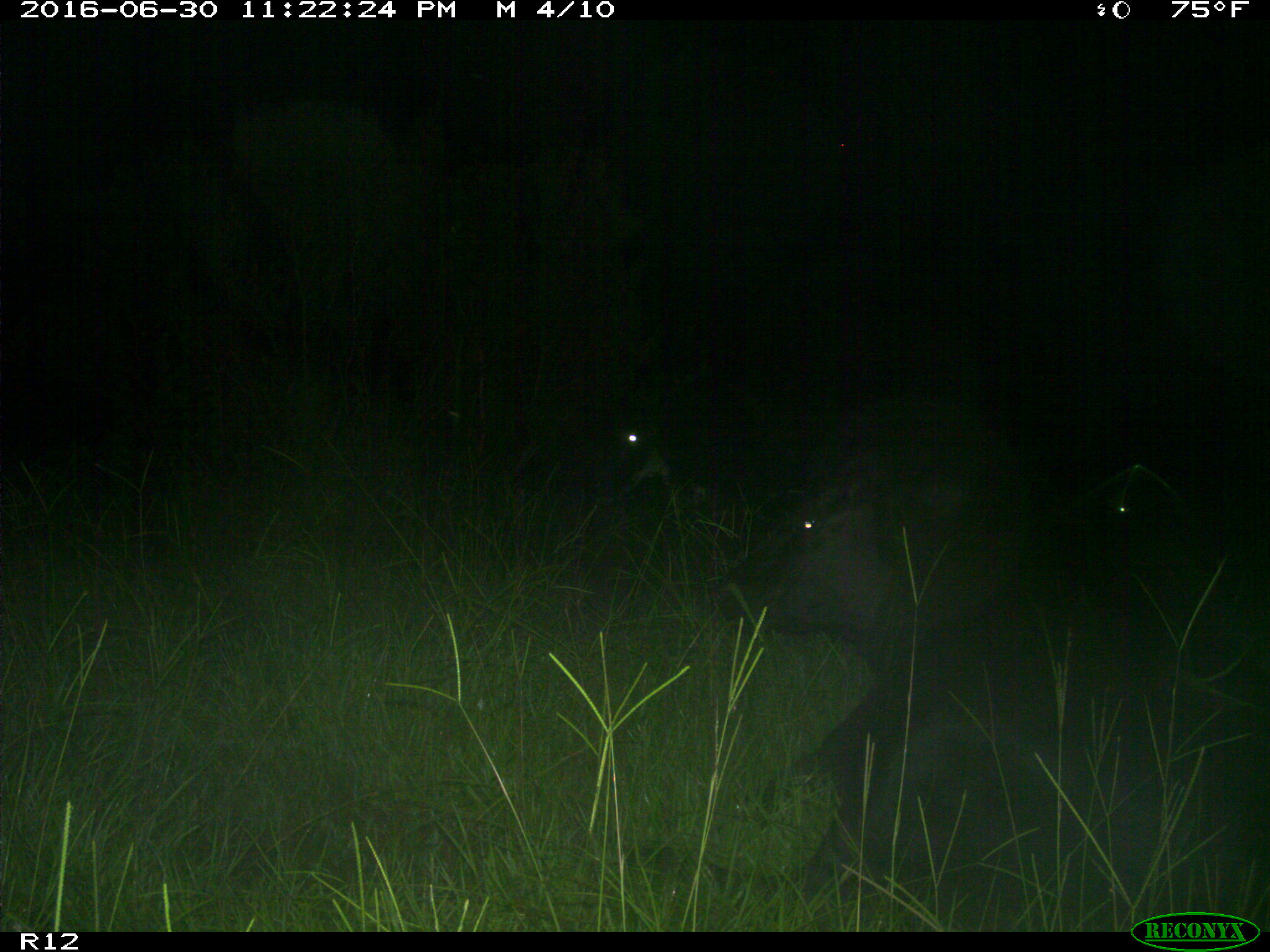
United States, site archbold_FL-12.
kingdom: Animalia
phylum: Chordata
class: Mammalia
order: Artiodactyla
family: Bovidae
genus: Bos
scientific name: Bos taurus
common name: domestic cow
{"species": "Bos taurus (domestic cow)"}